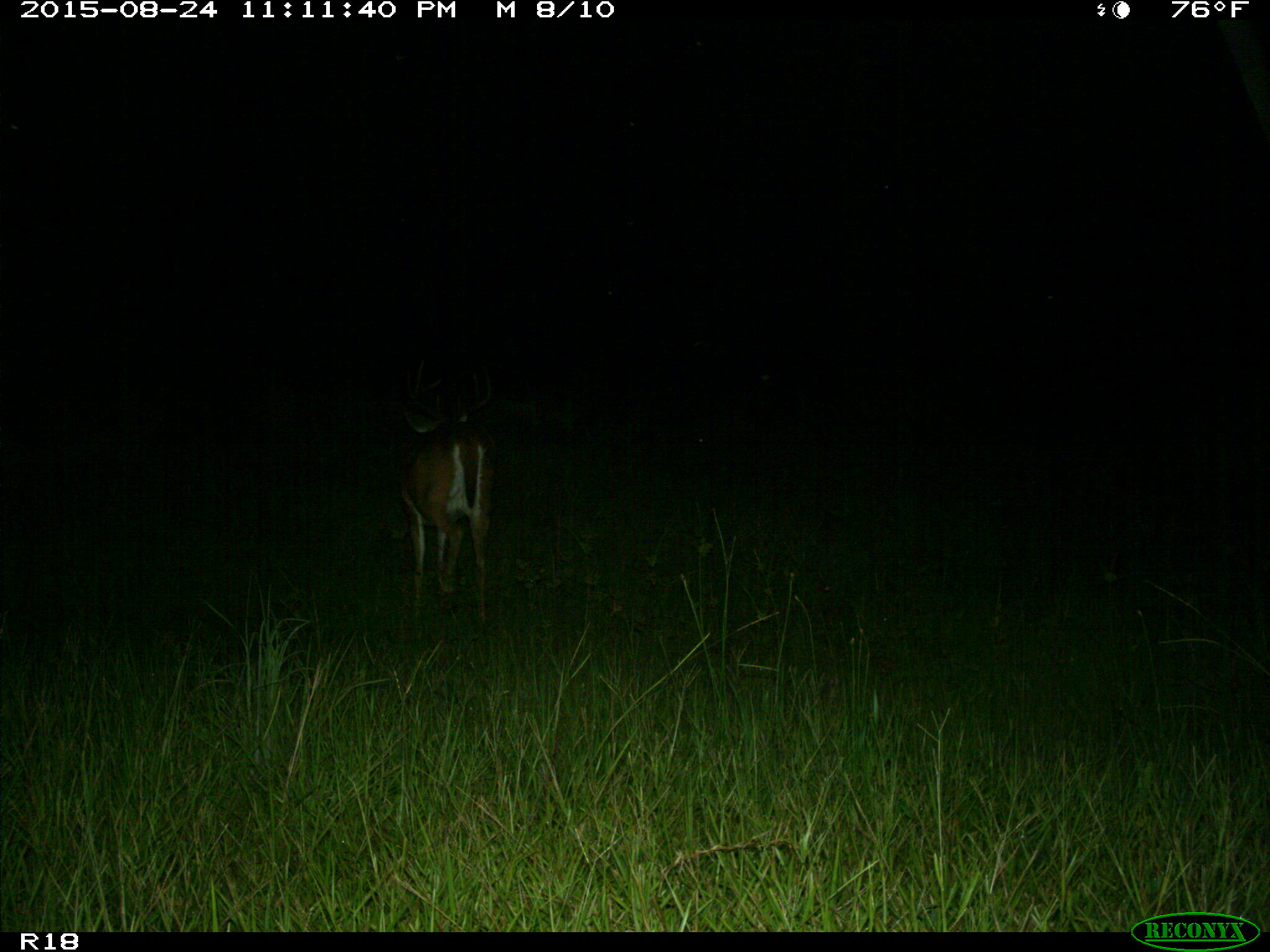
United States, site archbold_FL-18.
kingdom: Animalia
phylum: Chordata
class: Mammalia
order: Artiodactyla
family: Cervidae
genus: Odocoileus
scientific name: Odocoileus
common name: deer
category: unidentified deer